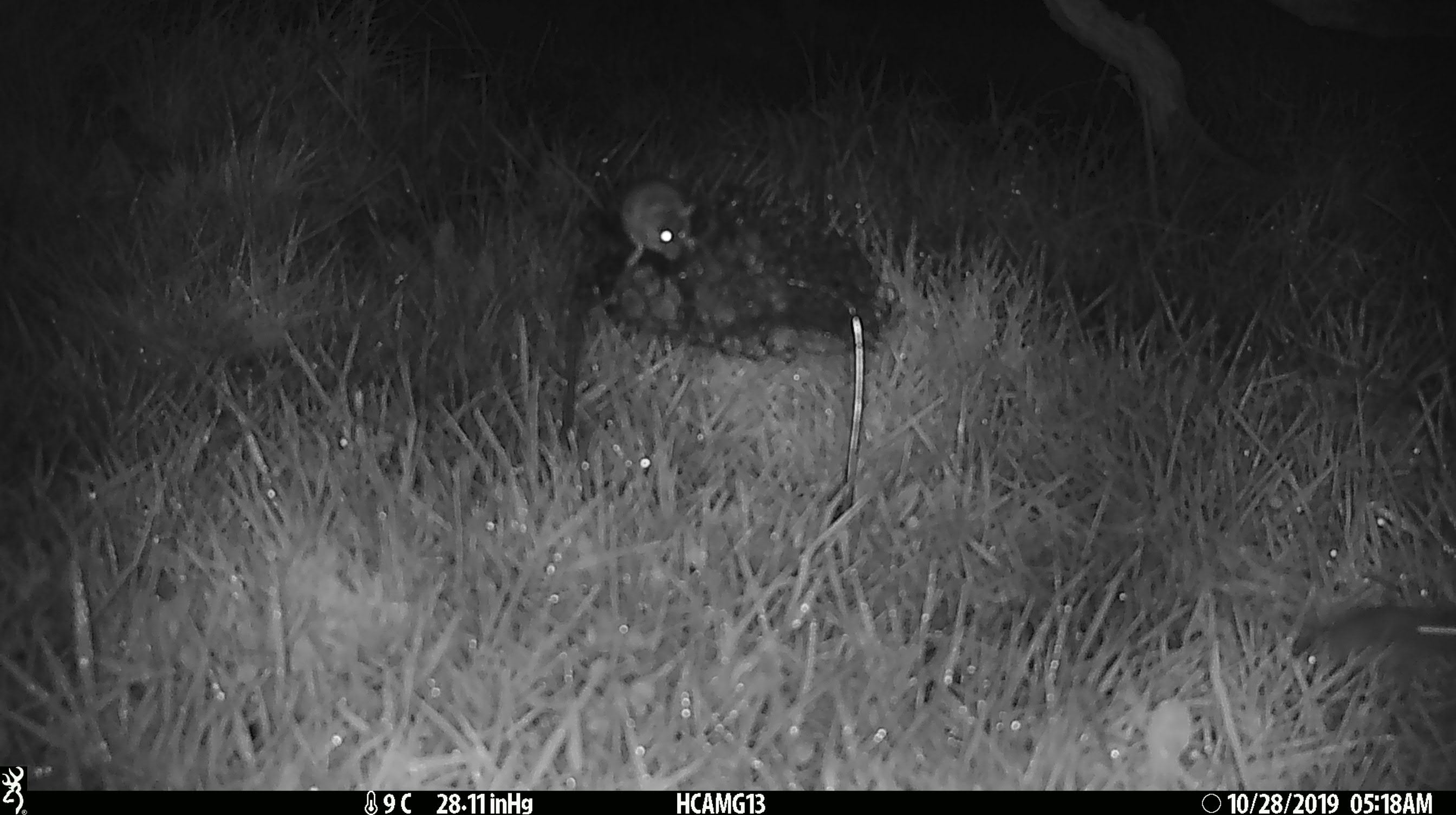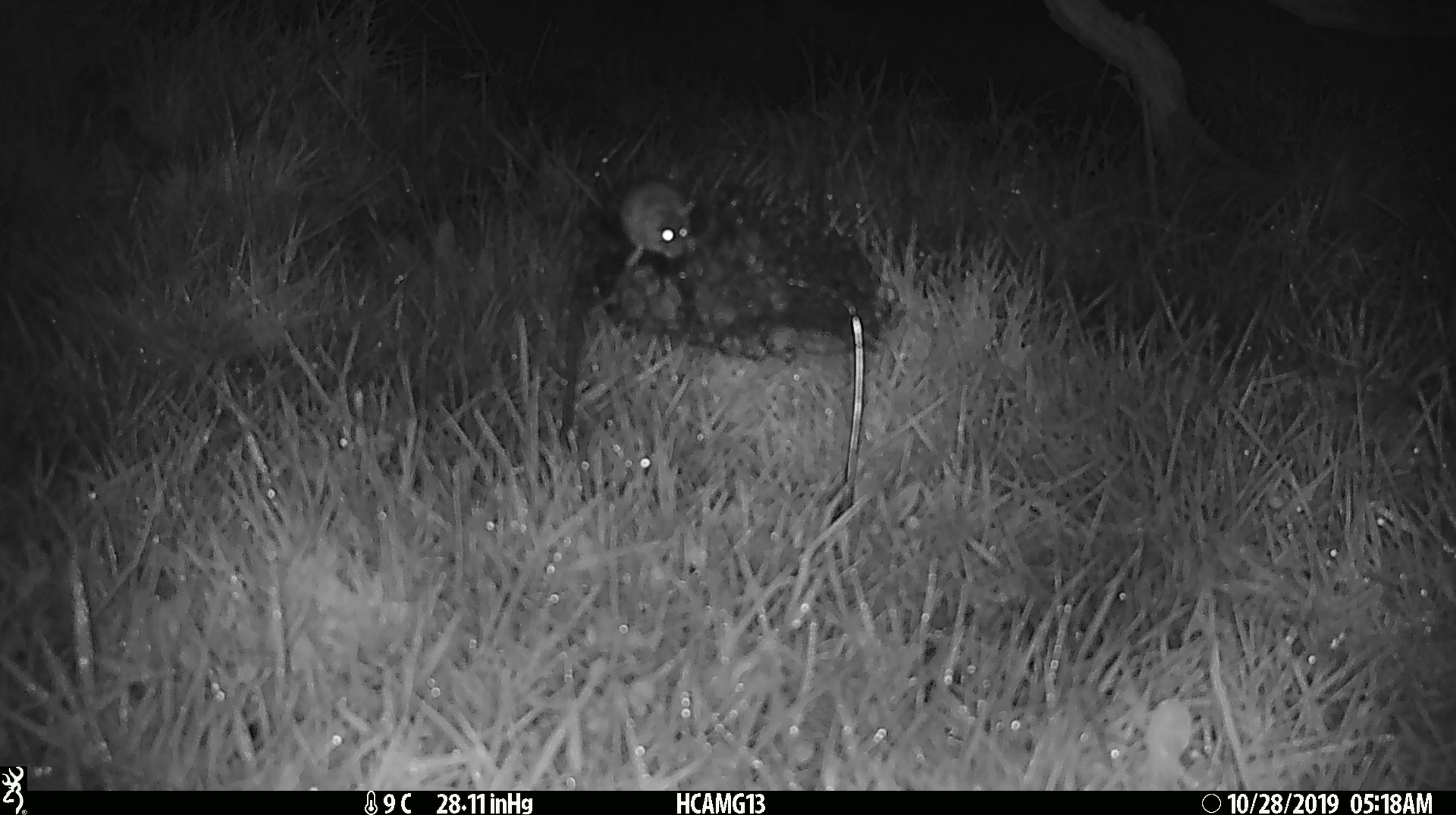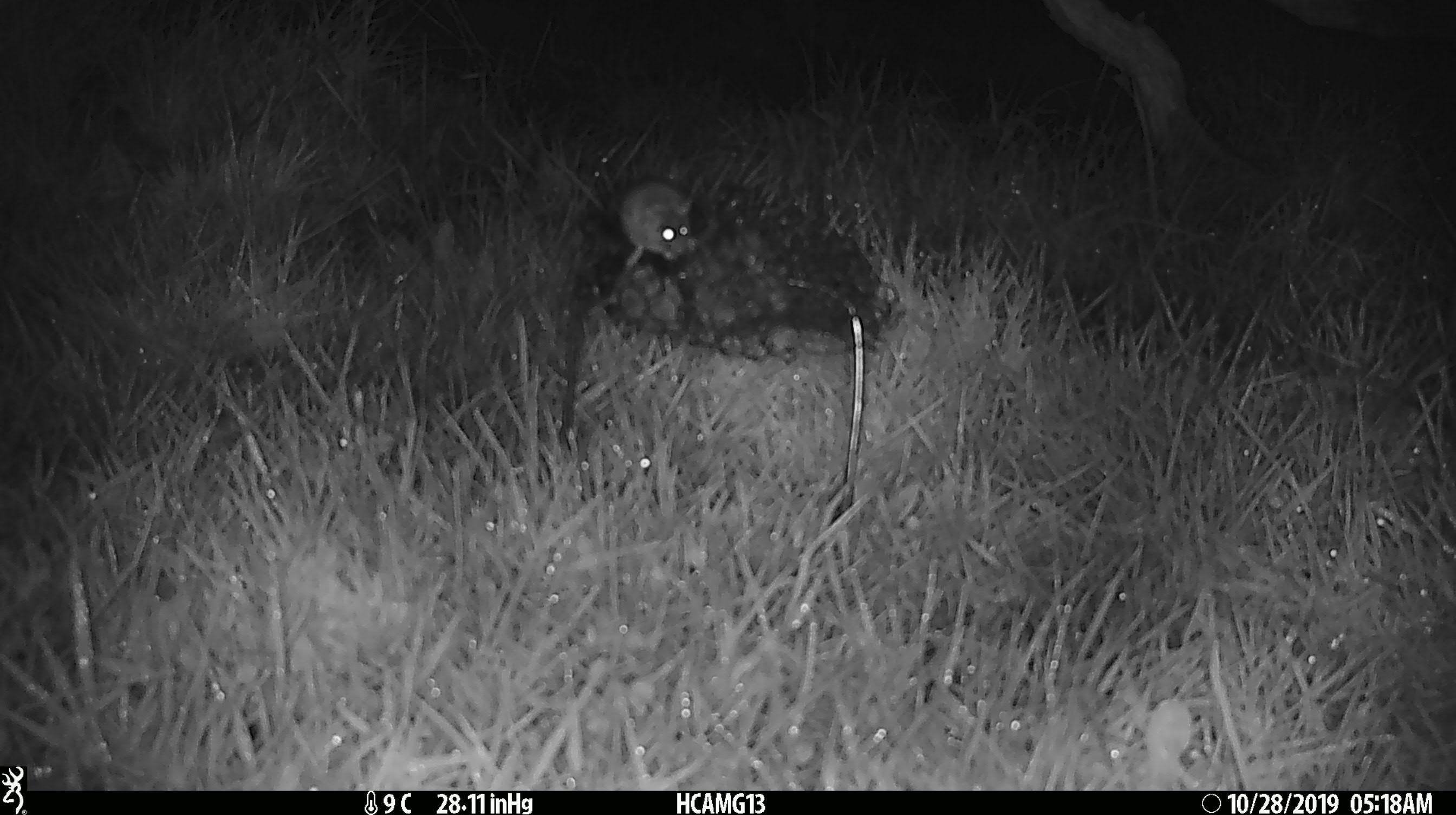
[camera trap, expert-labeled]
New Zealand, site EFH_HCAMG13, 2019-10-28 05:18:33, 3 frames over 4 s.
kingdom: Animalia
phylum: Chordata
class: Mammalia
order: Rodentia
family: Muridae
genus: Mus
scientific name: Mus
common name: mouse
Mouse (Mus).